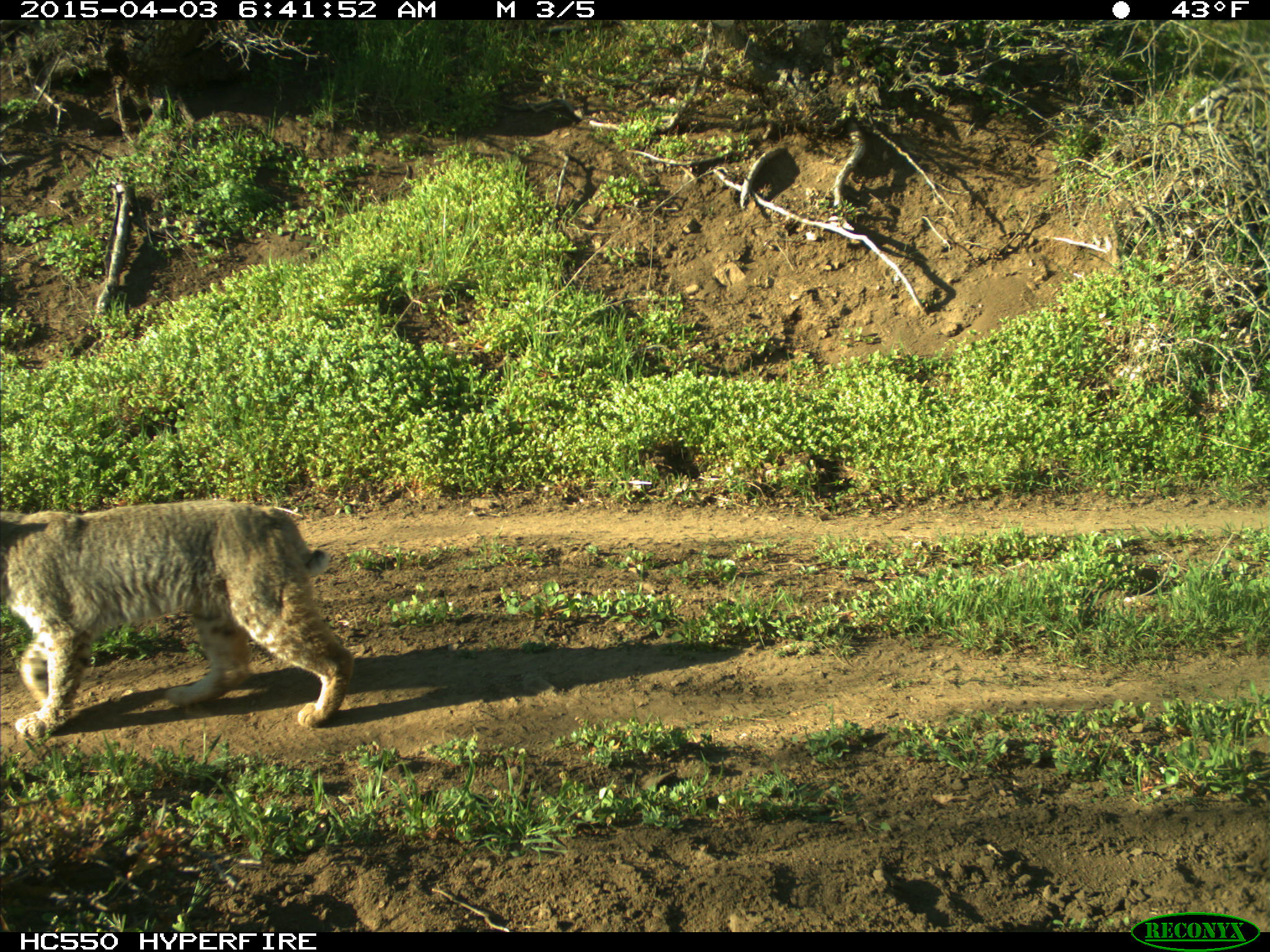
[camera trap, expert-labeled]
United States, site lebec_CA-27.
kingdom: Animalia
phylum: Chordata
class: Mammalia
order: Carnivora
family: Felidae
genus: Lynx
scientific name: Lynx rufus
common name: bobcat